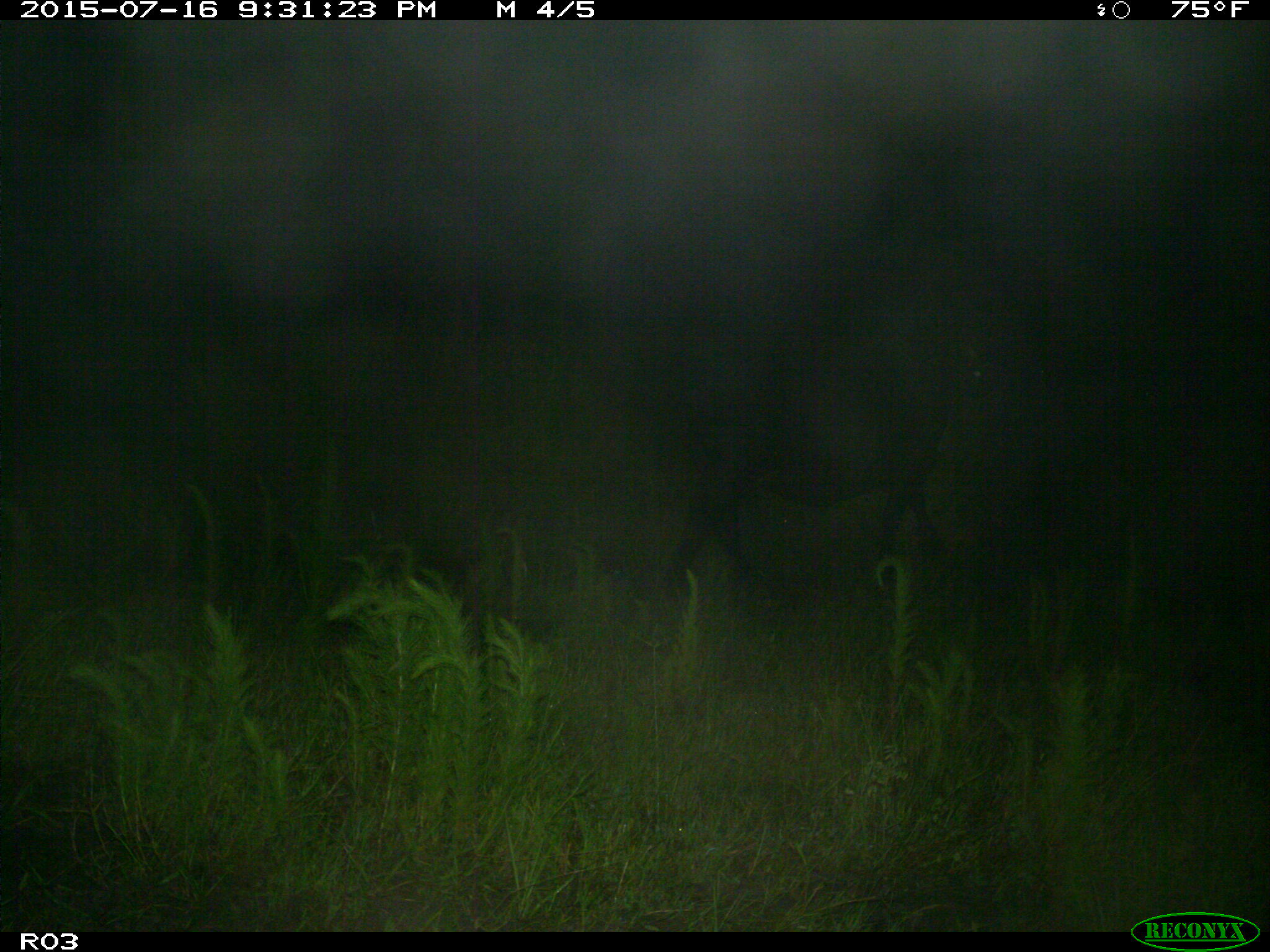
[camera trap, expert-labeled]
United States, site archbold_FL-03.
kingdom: Animalia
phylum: Chordata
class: Mammalia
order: Artiodactyla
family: Bovidae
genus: Bos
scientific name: Bos taurus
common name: domestic cow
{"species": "Bos taurus (domestic cow)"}